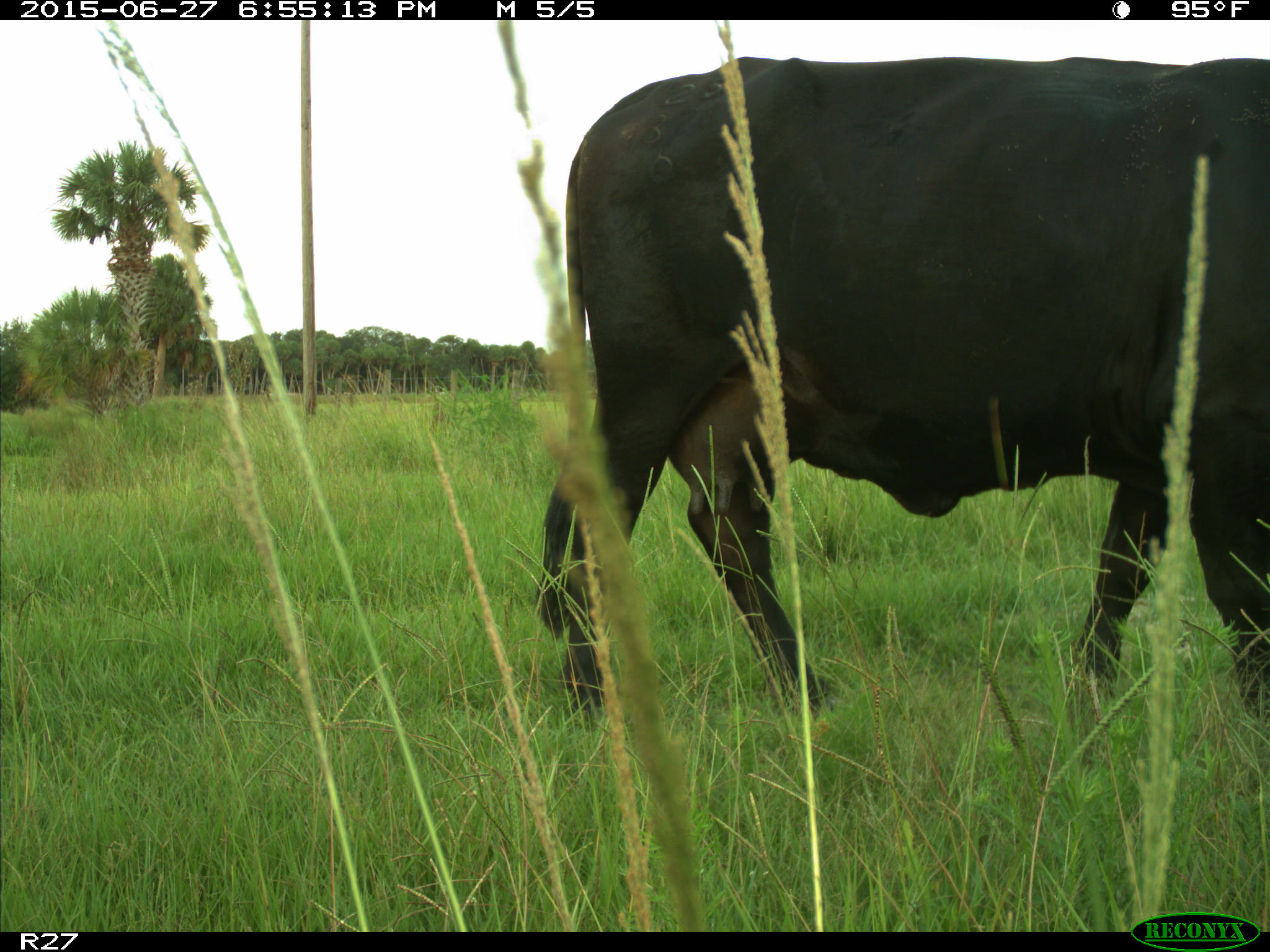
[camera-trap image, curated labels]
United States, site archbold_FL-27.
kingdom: Animalia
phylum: Chordata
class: Mammalia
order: Artiodactyla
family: Bovidae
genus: Bos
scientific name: Bos taurus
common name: domestic cow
Bos taurus (domestic cow).